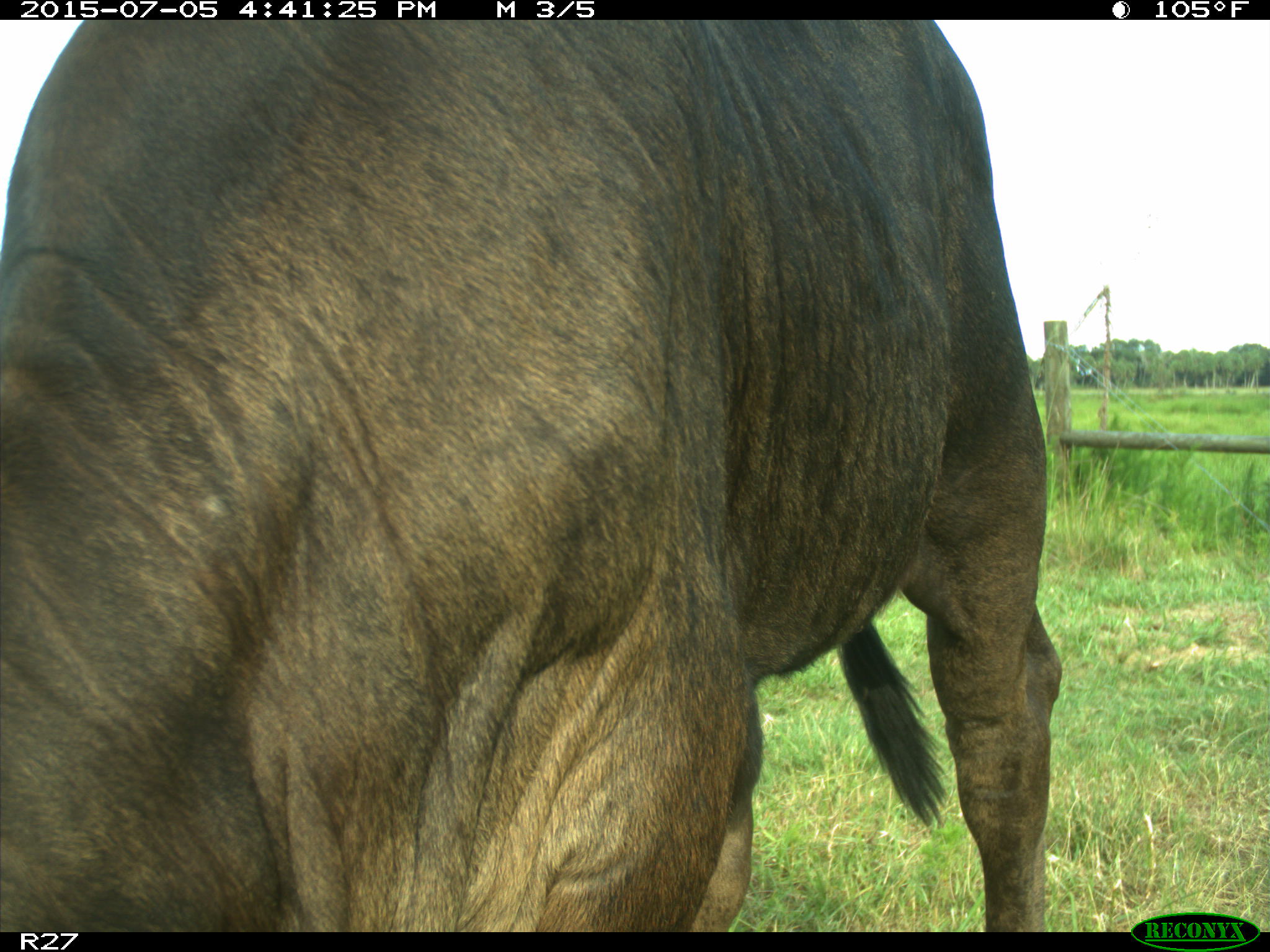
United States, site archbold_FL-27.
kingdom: Animalia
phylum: Chordata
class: Mammalia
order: Artiodactyla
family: Bovidae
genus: Bos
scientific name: Bos taurus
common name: domestic cow